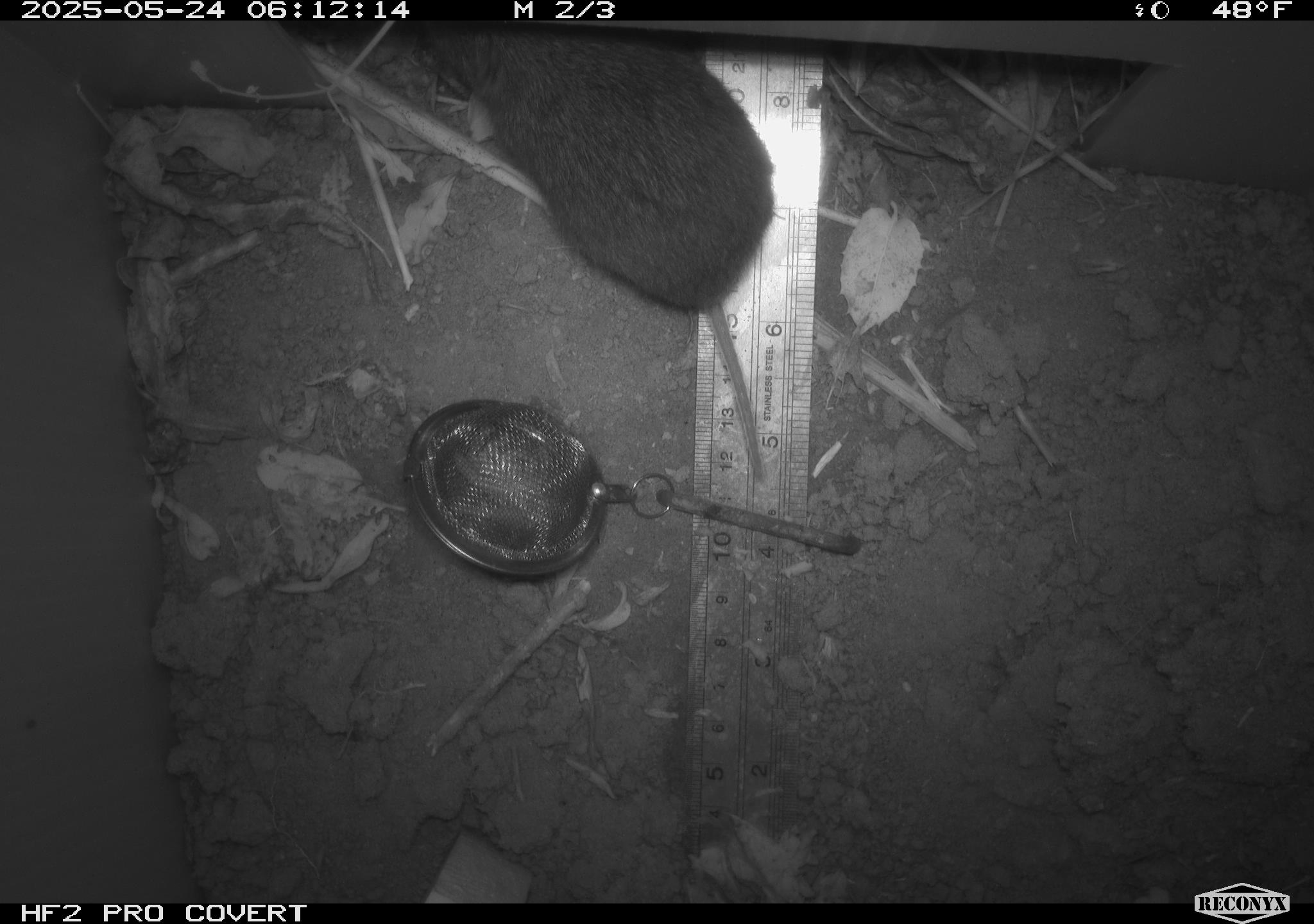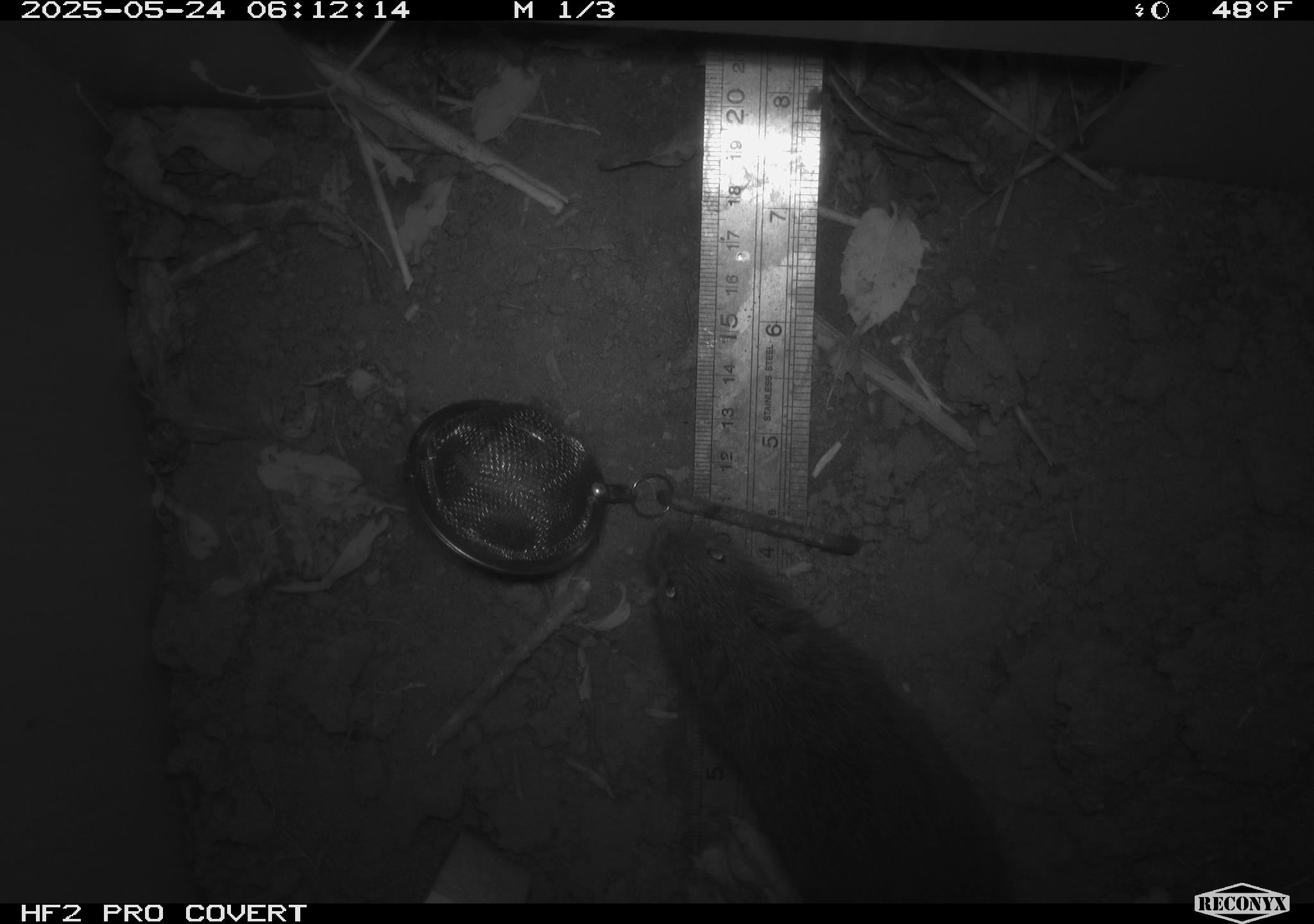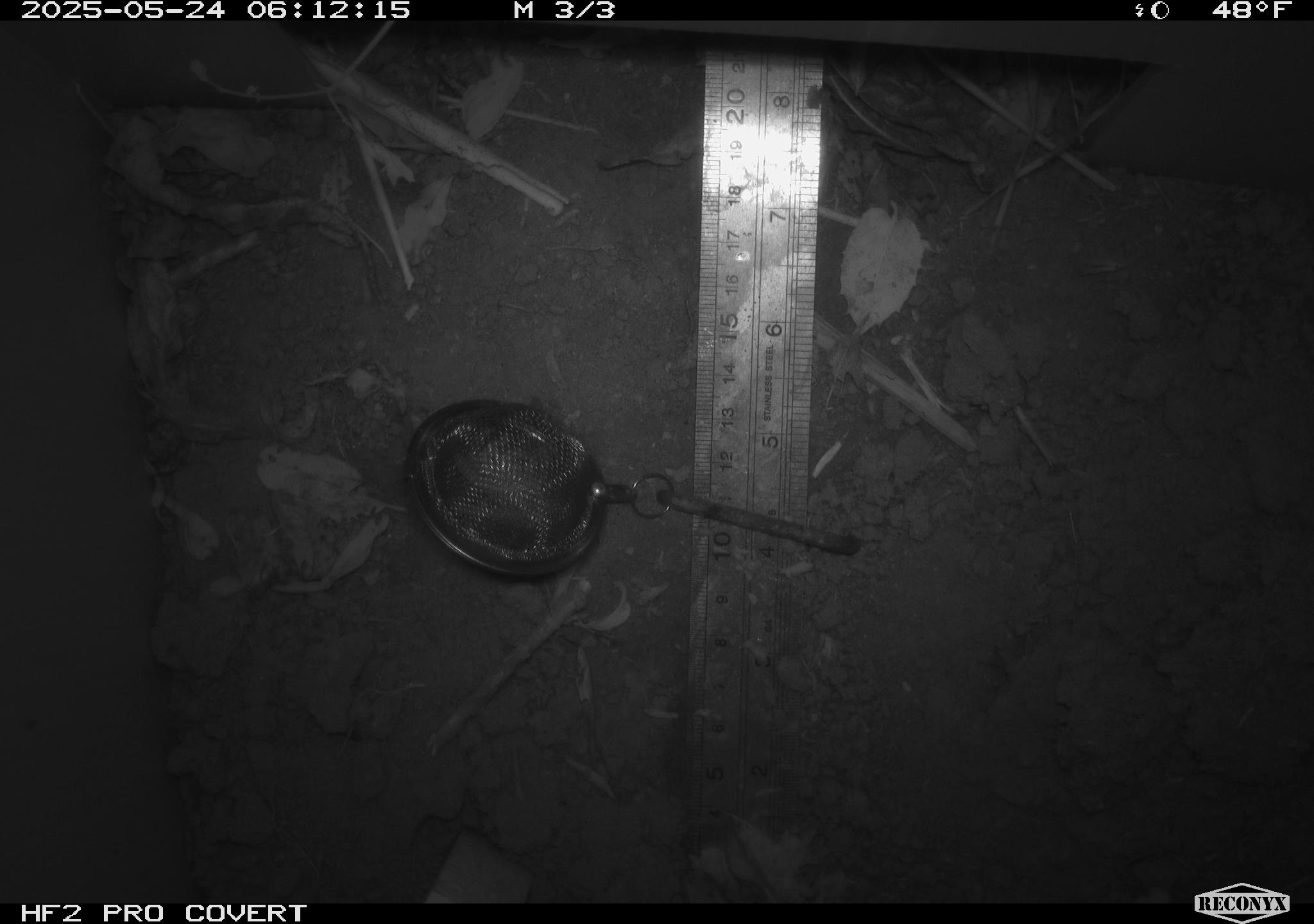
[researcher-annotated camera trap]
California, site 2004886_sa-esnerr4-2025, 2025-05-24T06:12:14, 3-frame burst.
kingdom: Animalia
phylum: Chordata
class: Mammalia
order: Rodentia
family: Cricetidae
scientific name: Arvicolinae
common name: voles, lemmings, and muskrats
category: arvicolinae subfamily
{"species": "arvicolinae subfamily (voles, lemmings, and muskrats) (Arvicolinae)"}